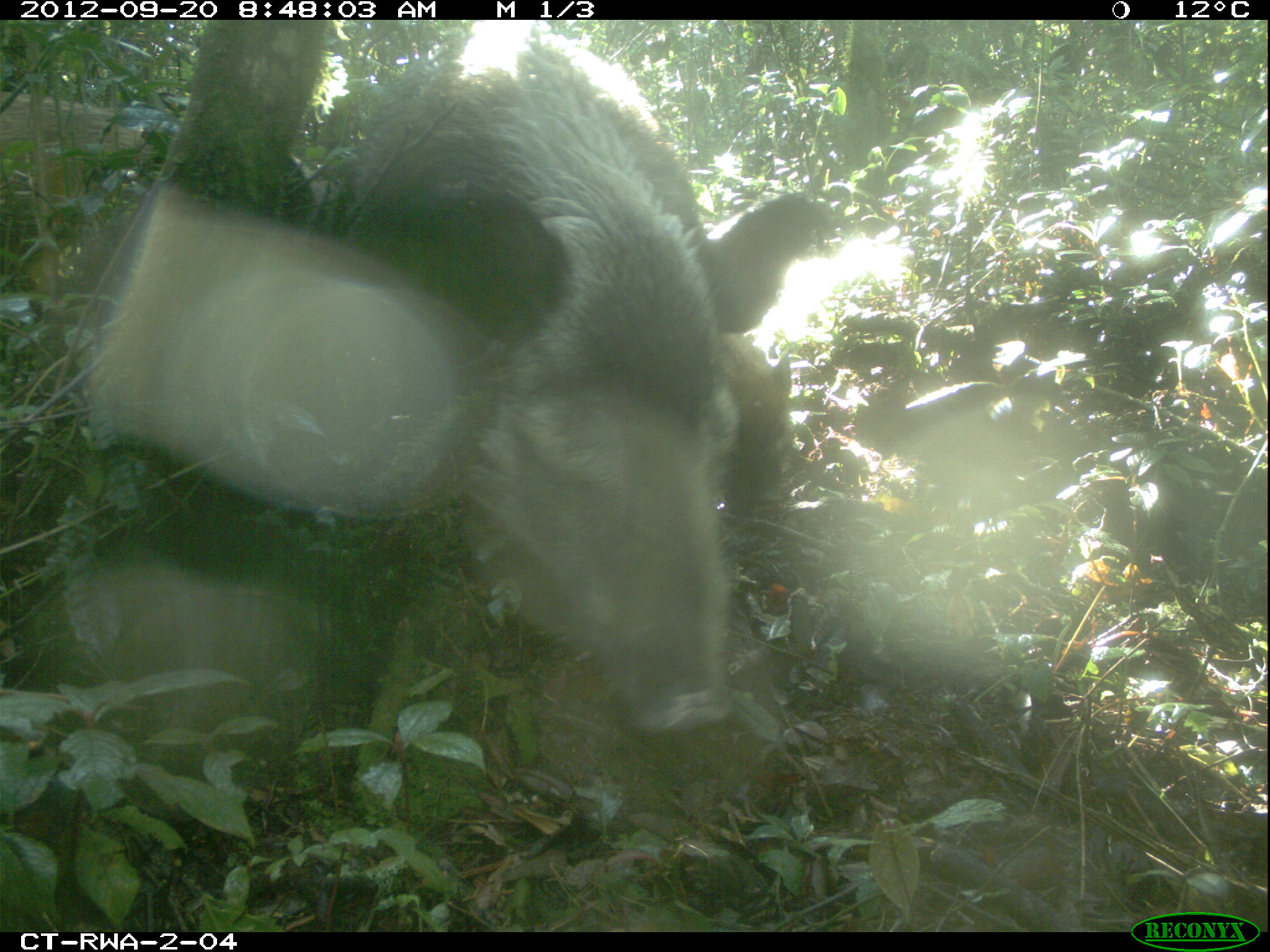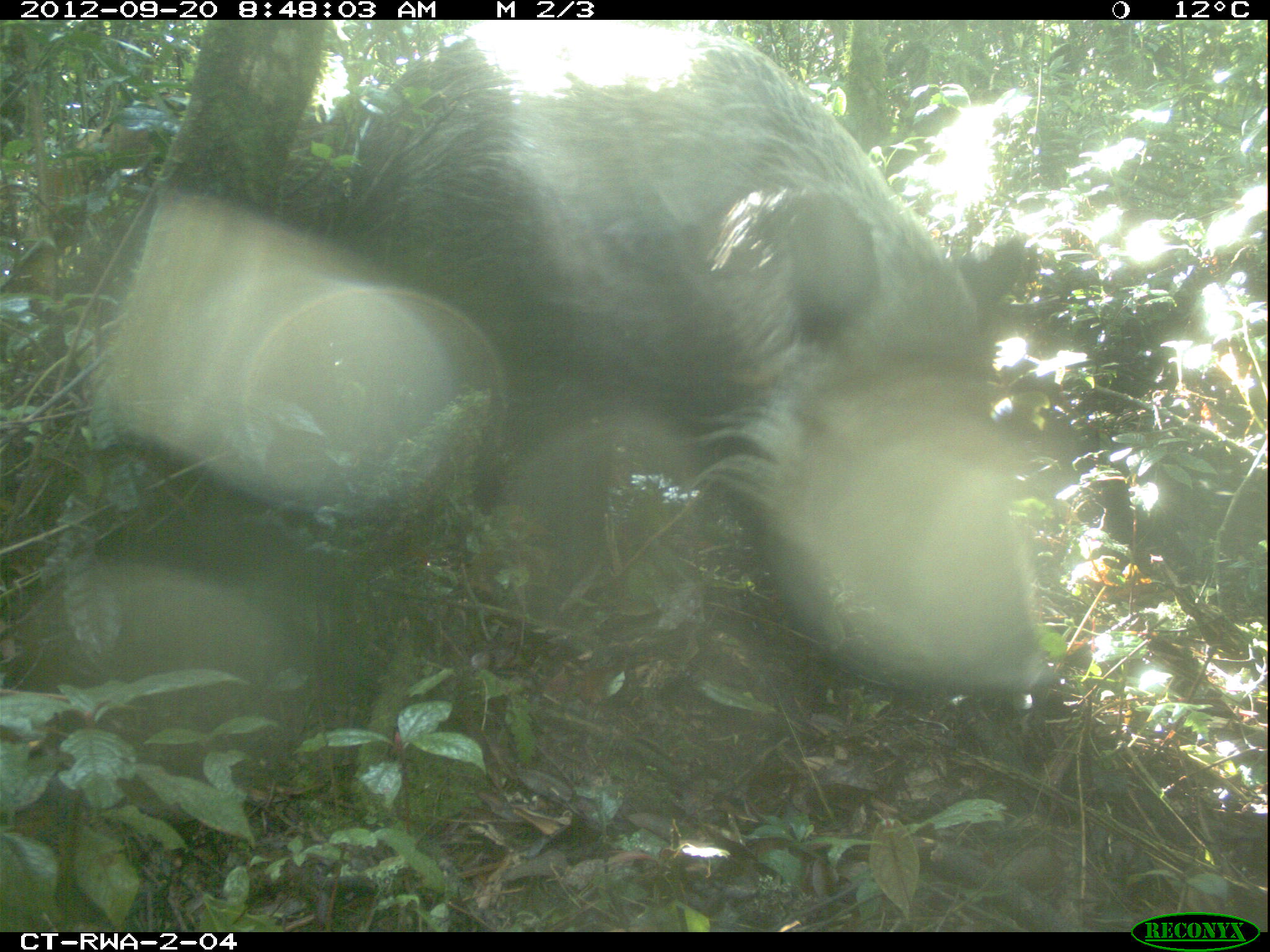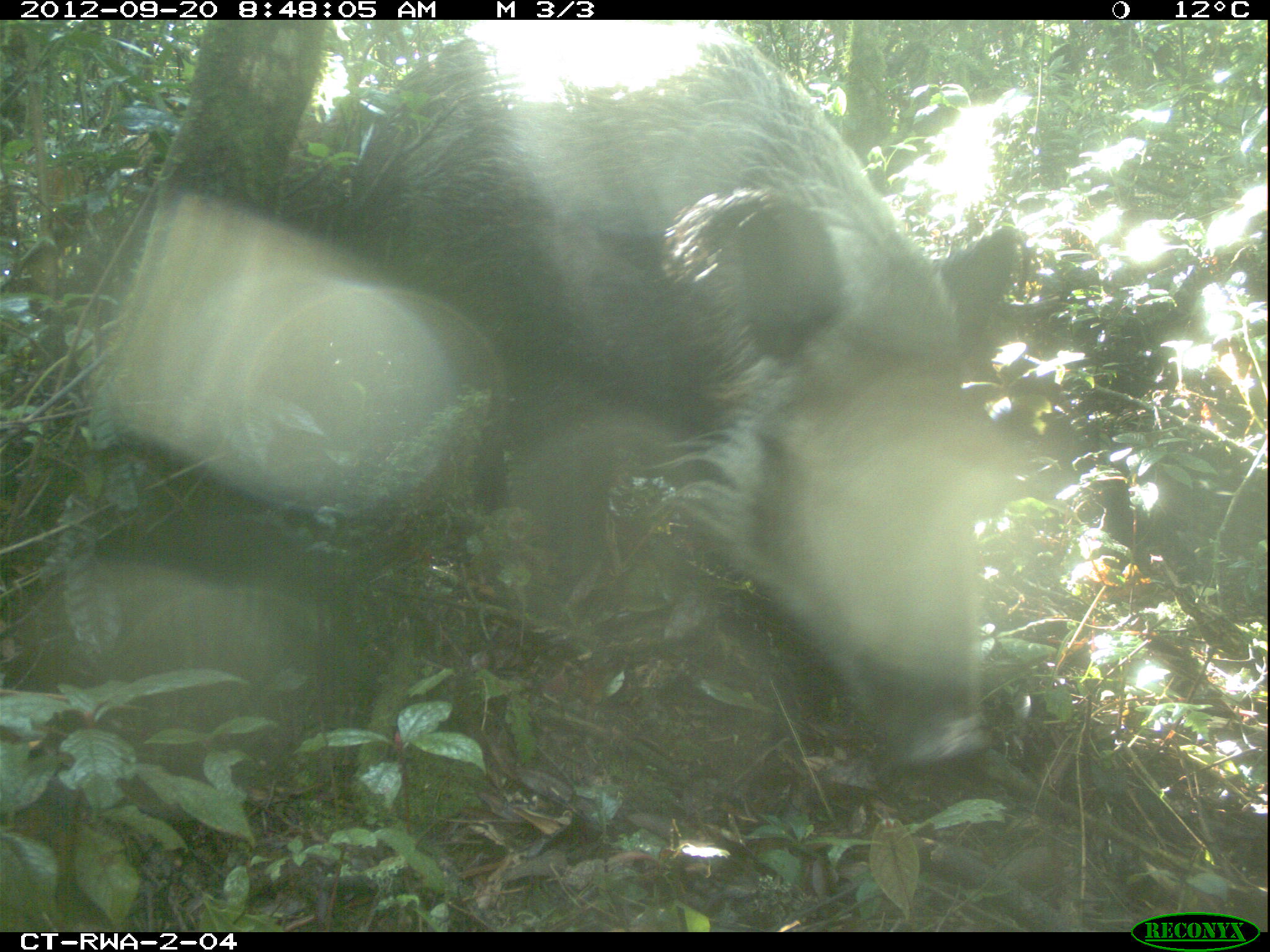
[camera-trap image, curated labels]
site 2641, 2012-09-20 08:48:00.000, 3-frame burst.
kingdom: Animalia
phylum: Chordata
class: Mammalia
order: Artiodactyla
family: Suidae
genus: Potamochoerus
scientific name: Potamochoerus larvatus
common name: bushpig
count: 2